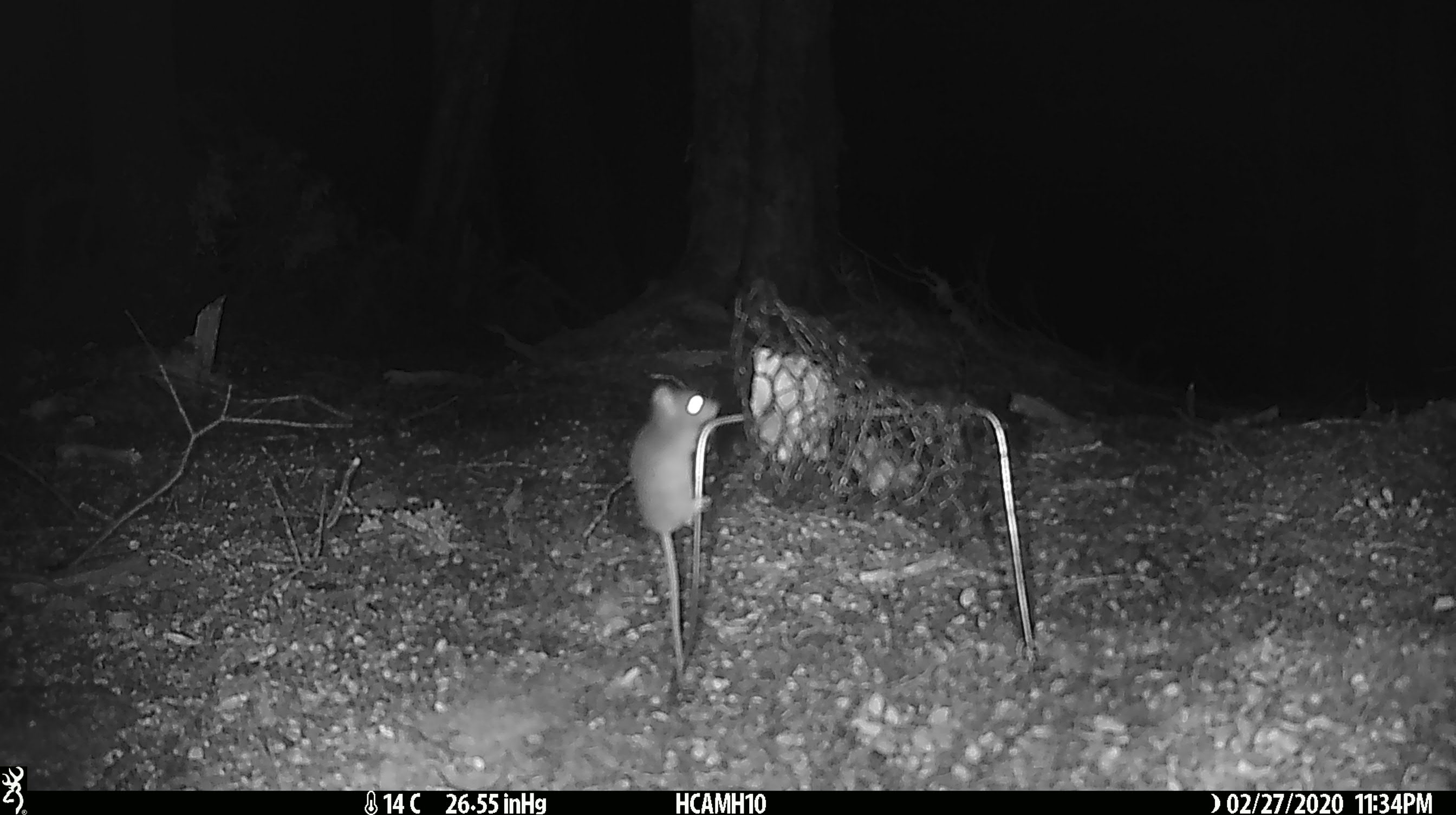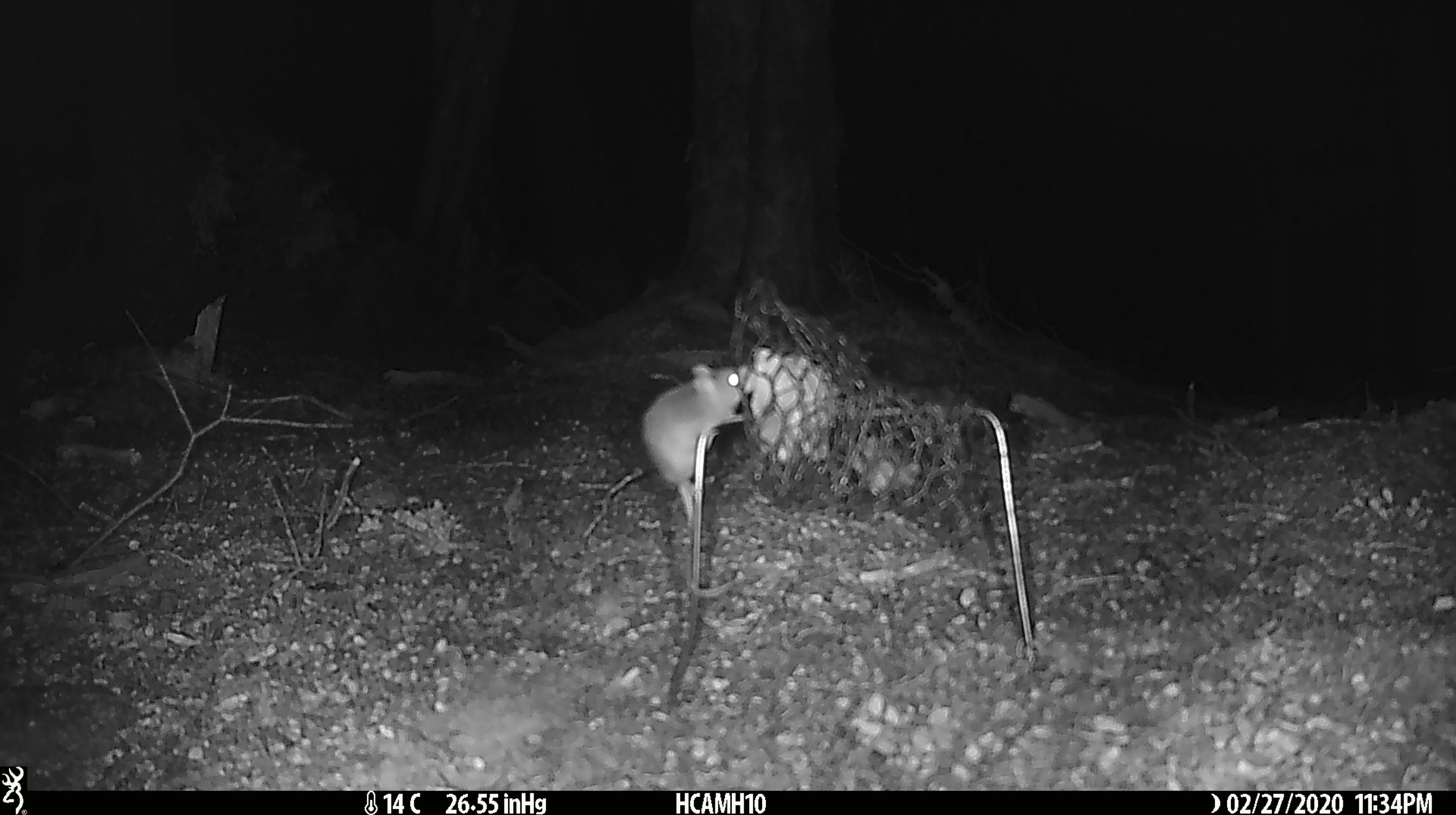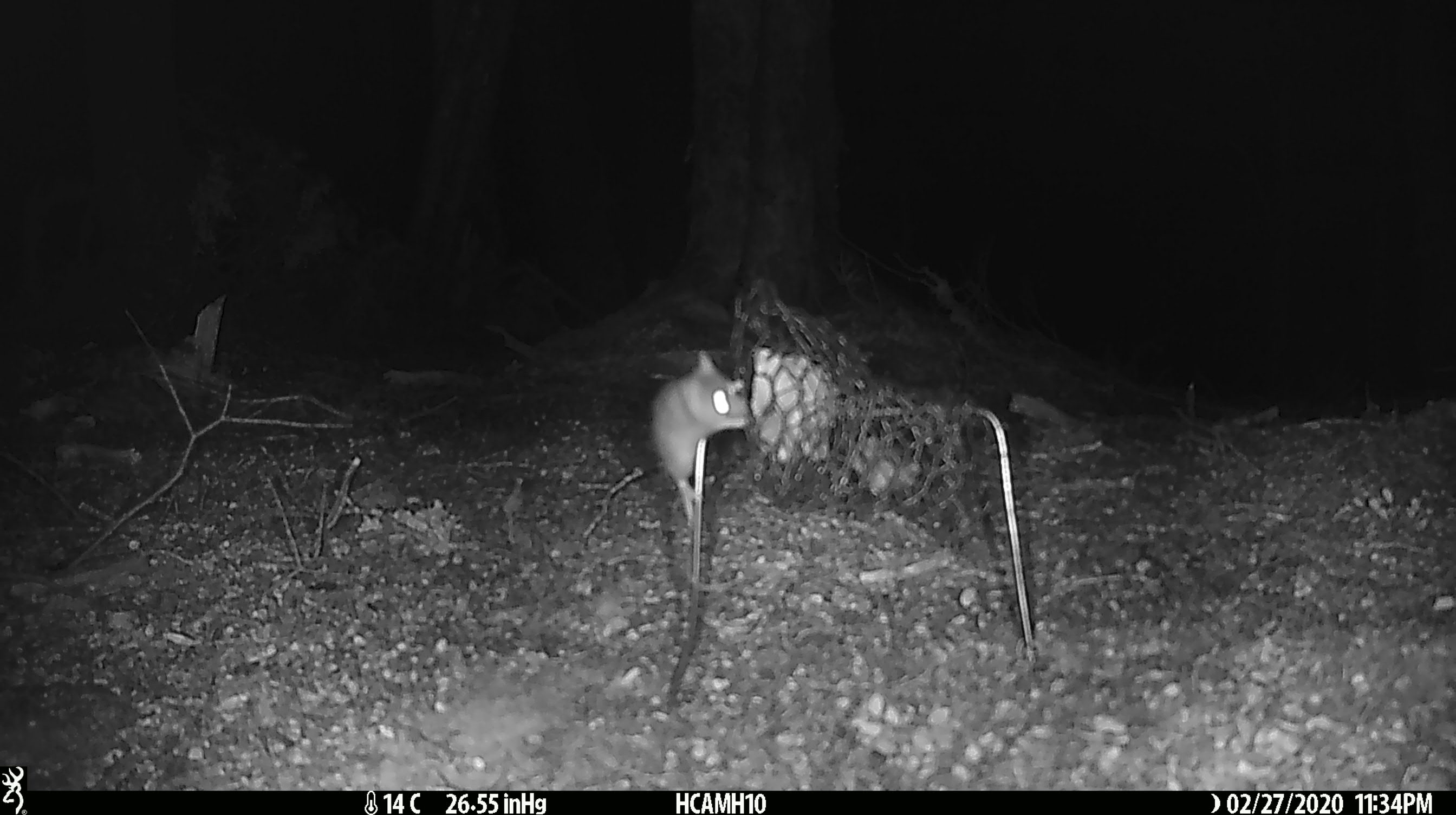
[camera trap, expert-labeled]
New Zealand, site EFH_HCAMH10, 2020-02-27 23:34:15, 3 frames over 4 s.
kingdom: Animalia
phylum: Chordata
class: Mammalia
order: Rodentia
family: Muridae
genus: Mus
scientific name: Mus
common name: mouse